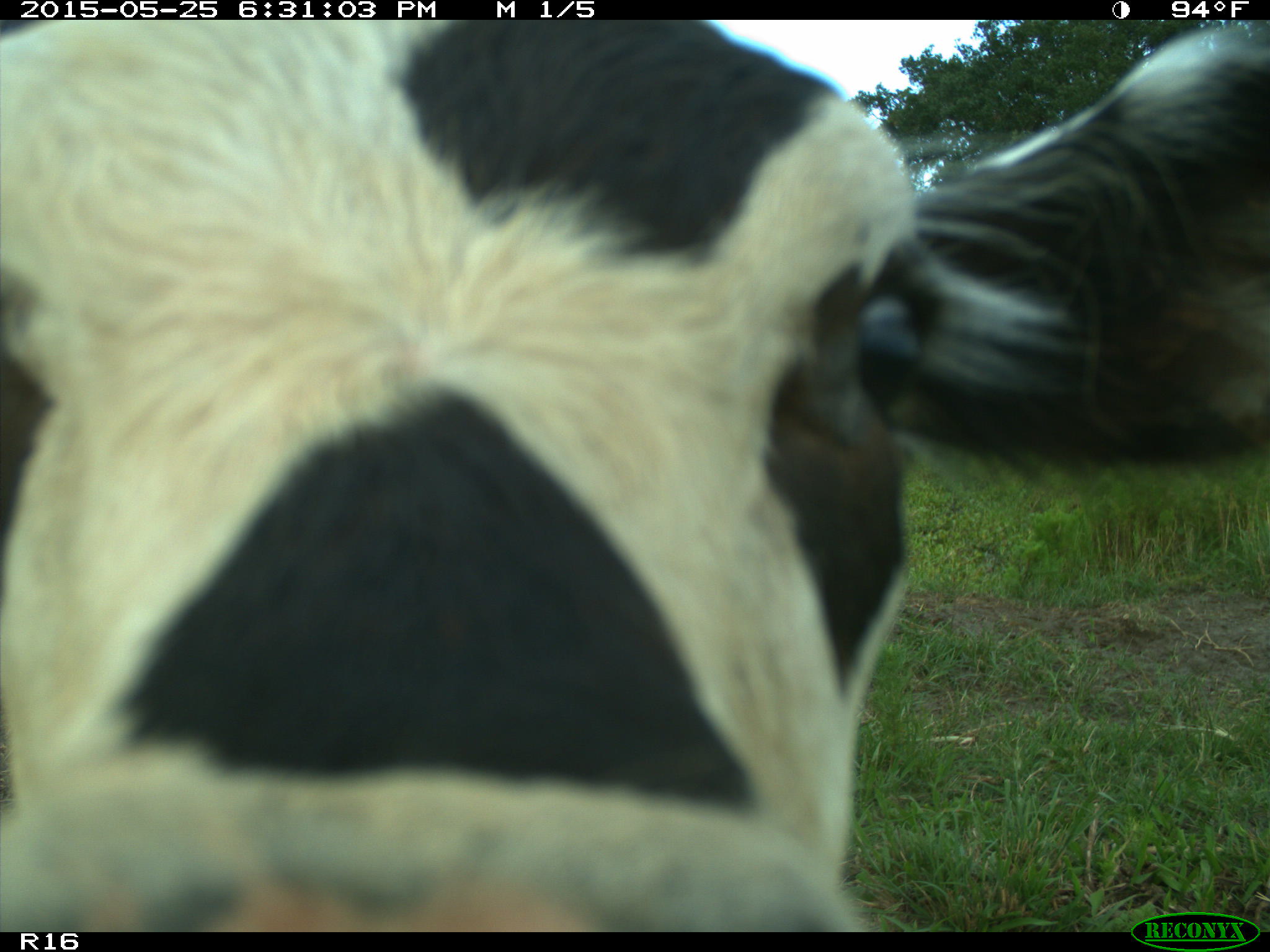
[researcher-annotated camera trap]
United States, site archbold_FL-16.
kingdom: Animalia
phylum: Chordata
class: Mammalia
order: Artiodactyla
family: Bovidae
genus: Bos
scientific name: Bos taurus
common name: domestic cow